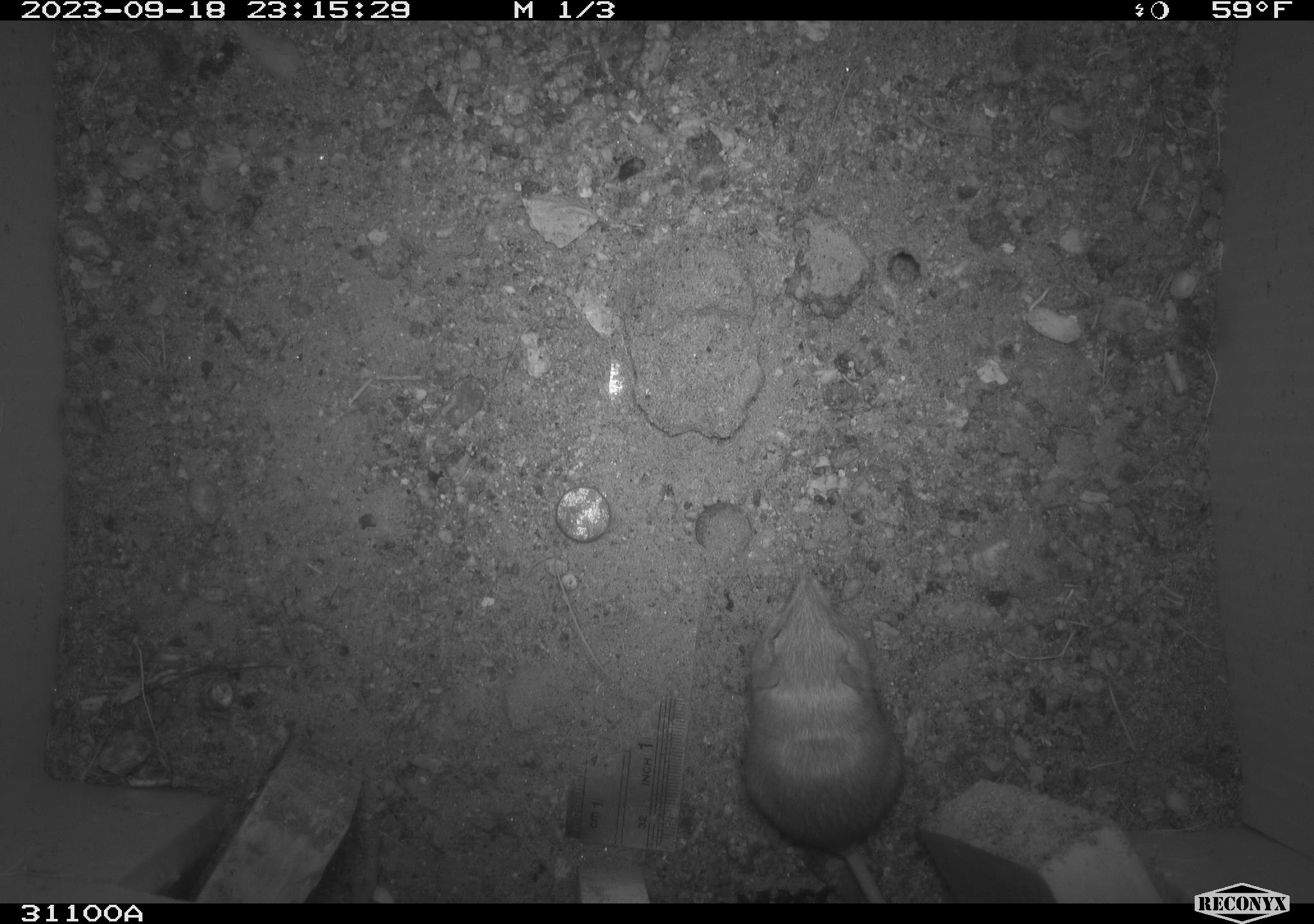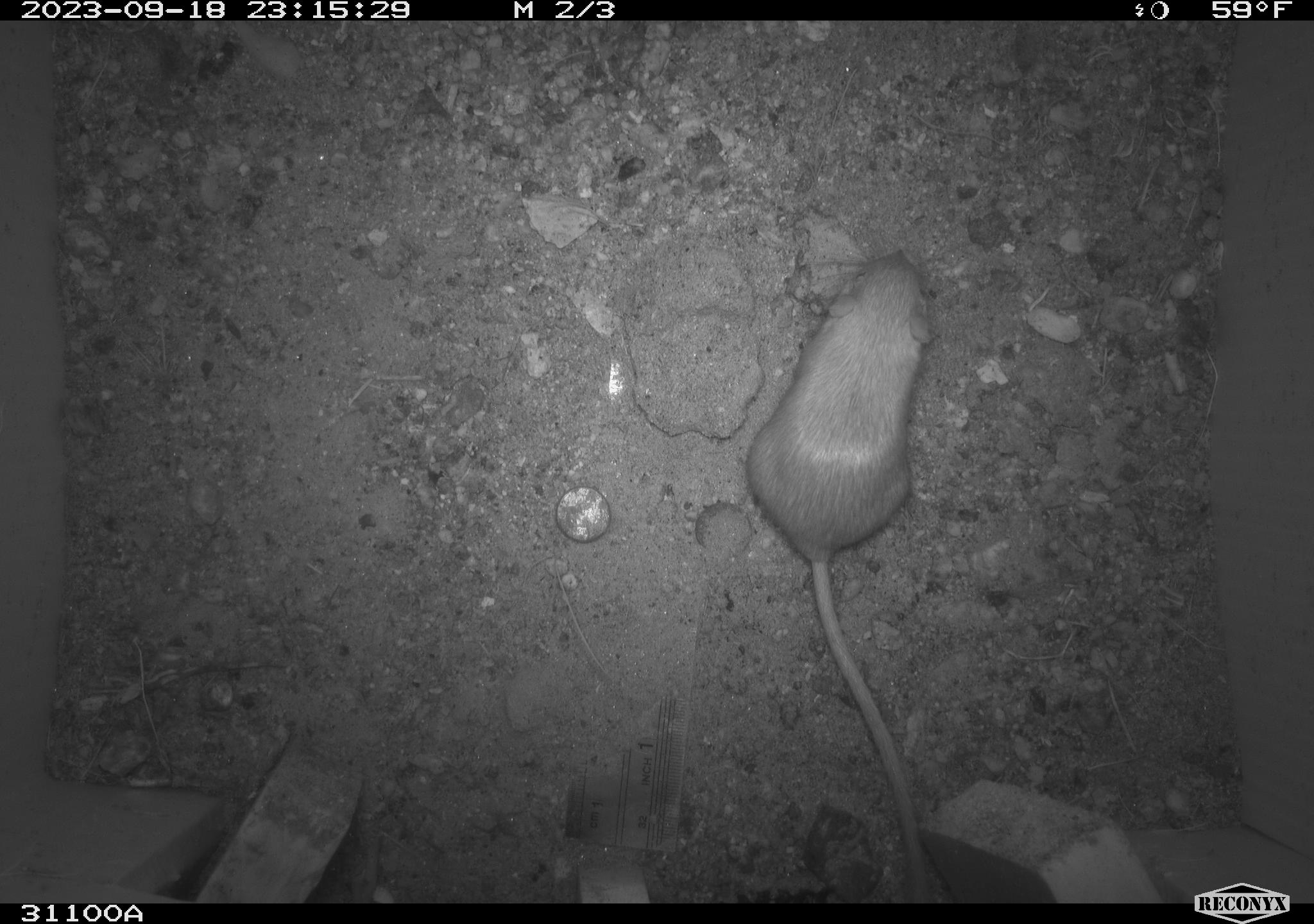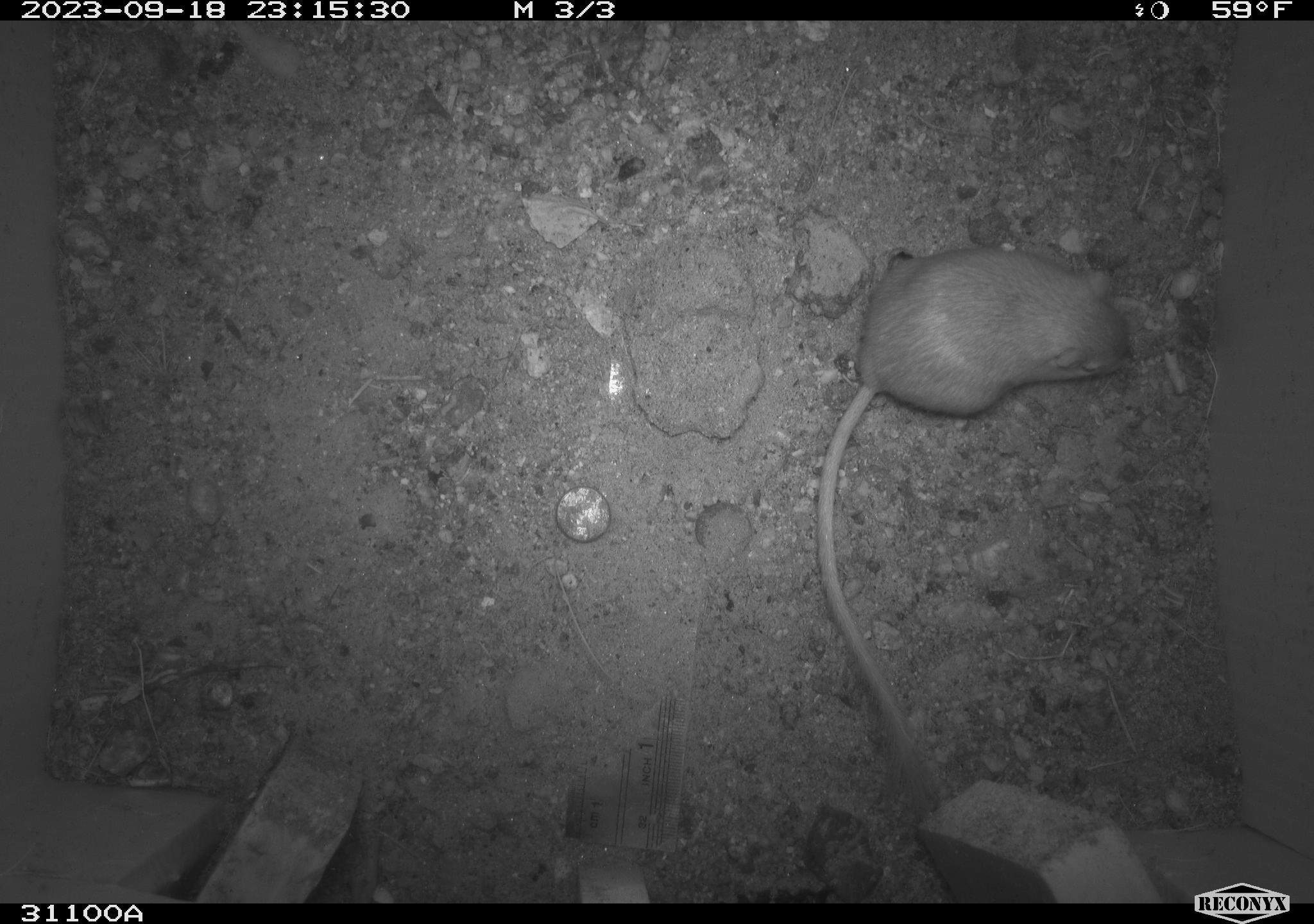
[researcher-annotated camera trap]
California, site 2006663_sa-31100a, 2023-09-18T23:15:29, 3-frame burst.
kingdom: Animalia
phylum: Chordata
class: Mammalia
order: Rodentia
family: Heteromyidae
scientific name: Heteromyidae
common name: kangaroo rats and pocket mice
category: heteromyidae family